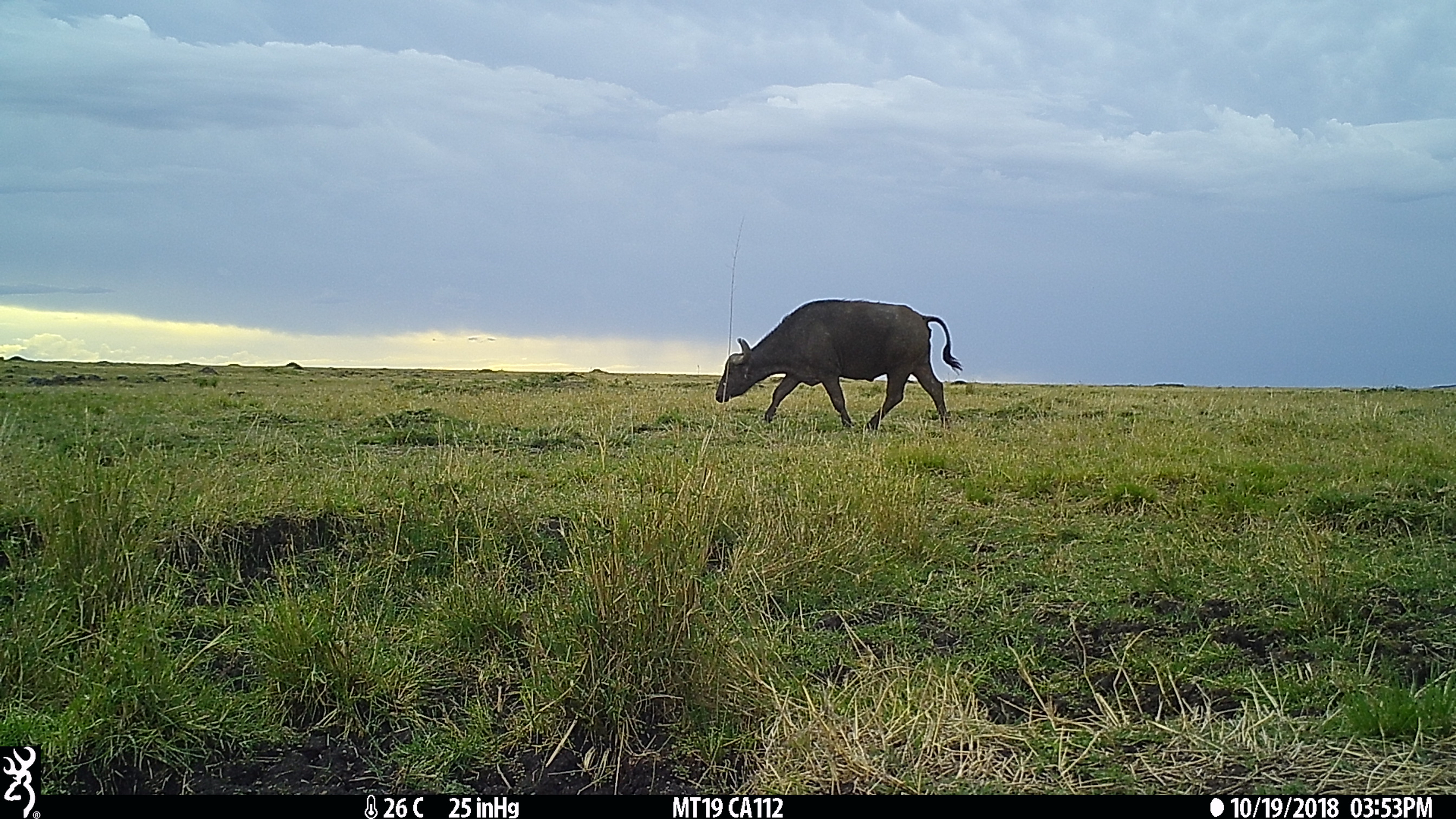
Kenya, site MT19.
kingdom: Animalia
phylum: Chordata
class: Mammalia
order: Artiodactyla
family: Bovidae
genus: Syncerus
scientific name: Syncerus caffer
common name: buffalo